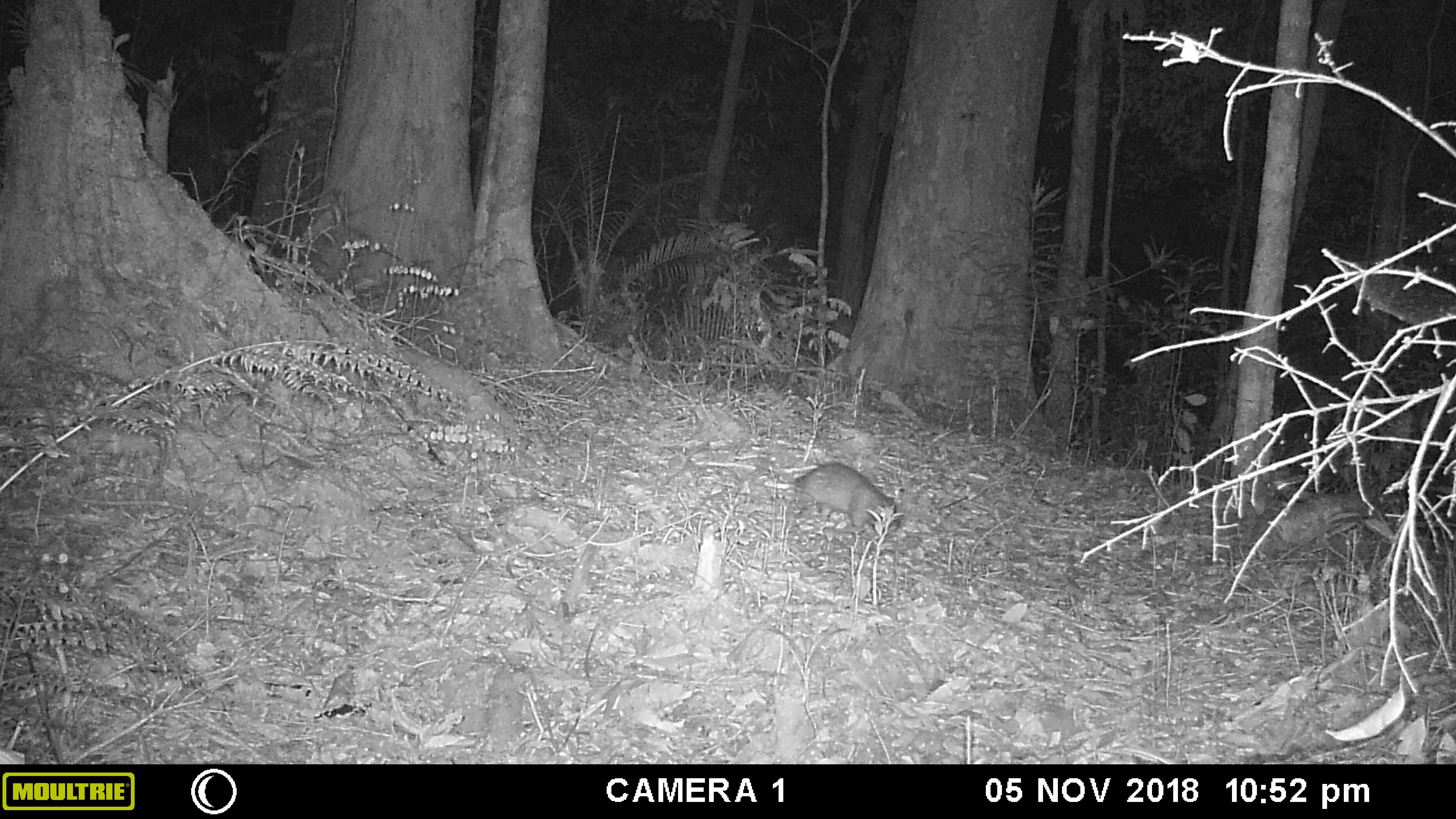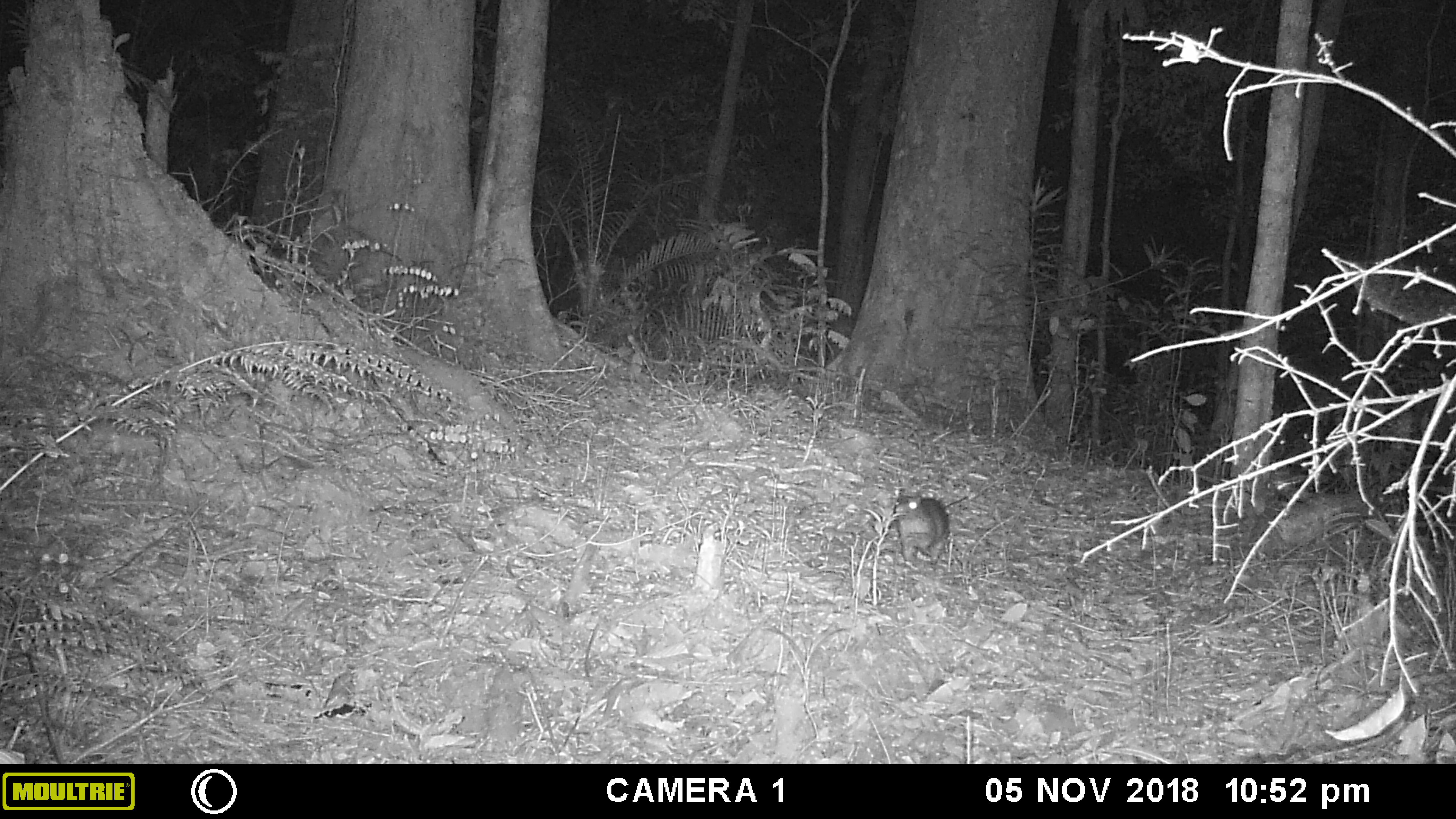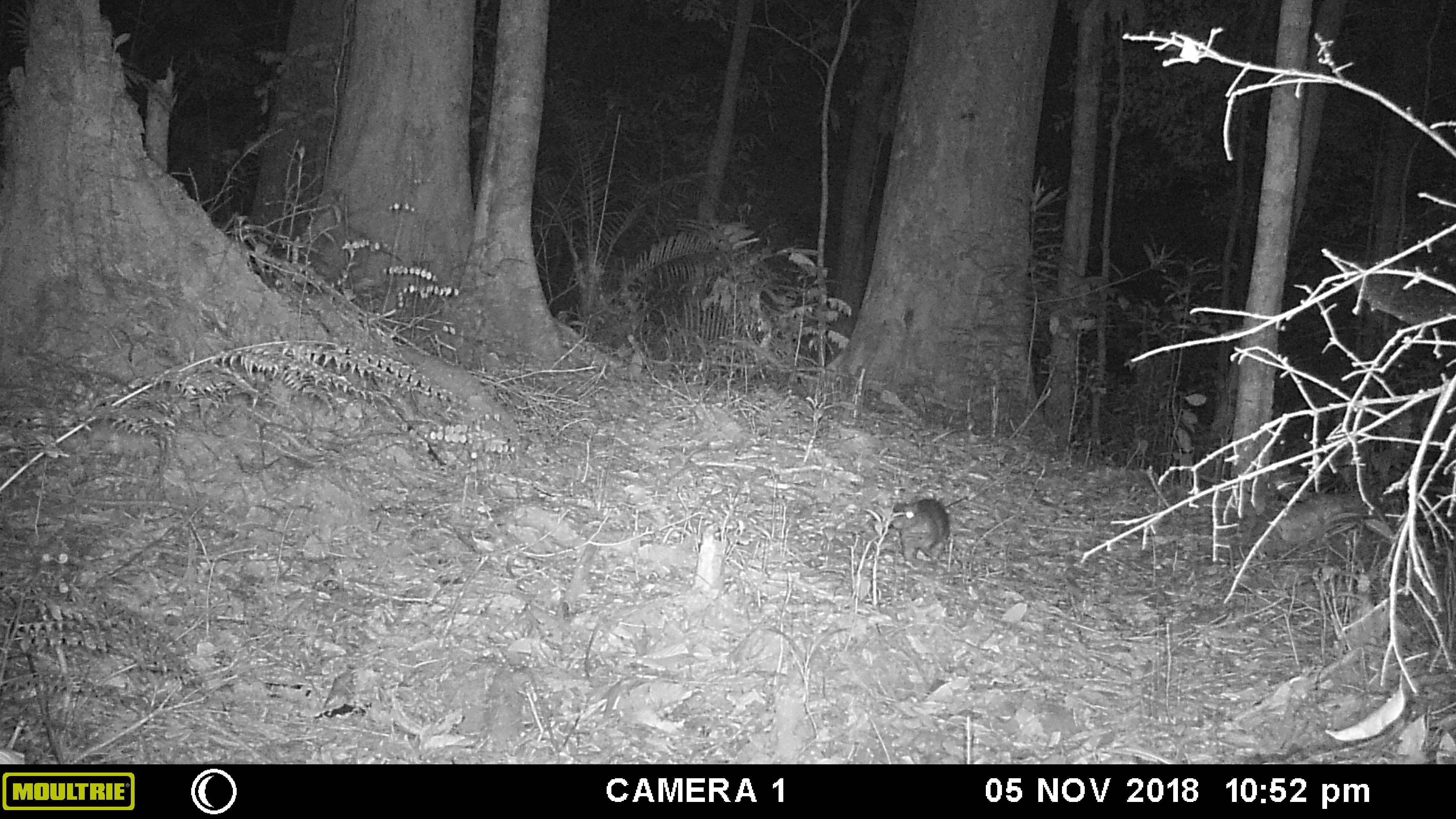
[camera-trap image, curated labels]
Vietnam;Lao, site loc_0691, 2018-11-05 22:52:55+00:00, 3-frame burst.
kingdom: Animalia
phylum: Chordata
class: Mammalia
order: Rodentia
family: Hystricidae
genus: Atherurus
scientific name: Atherurus macrourus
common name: asiatic brush-tailed porcupine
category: asiatic brush tailed porcupine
Asiatic brush tailed porcupine (asiatic brush-tailed porcupine) (Atherurus macrourus). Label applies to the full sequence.